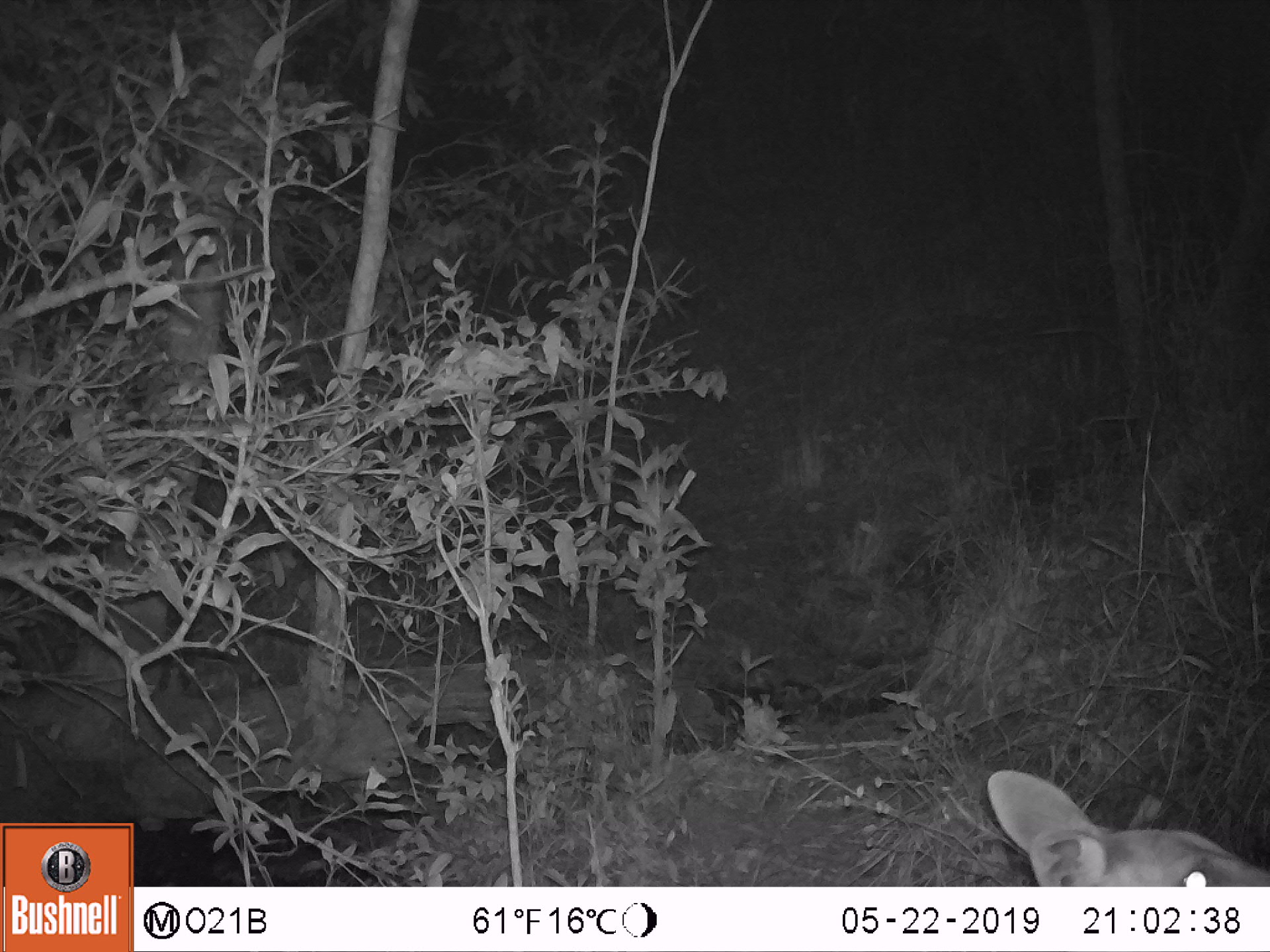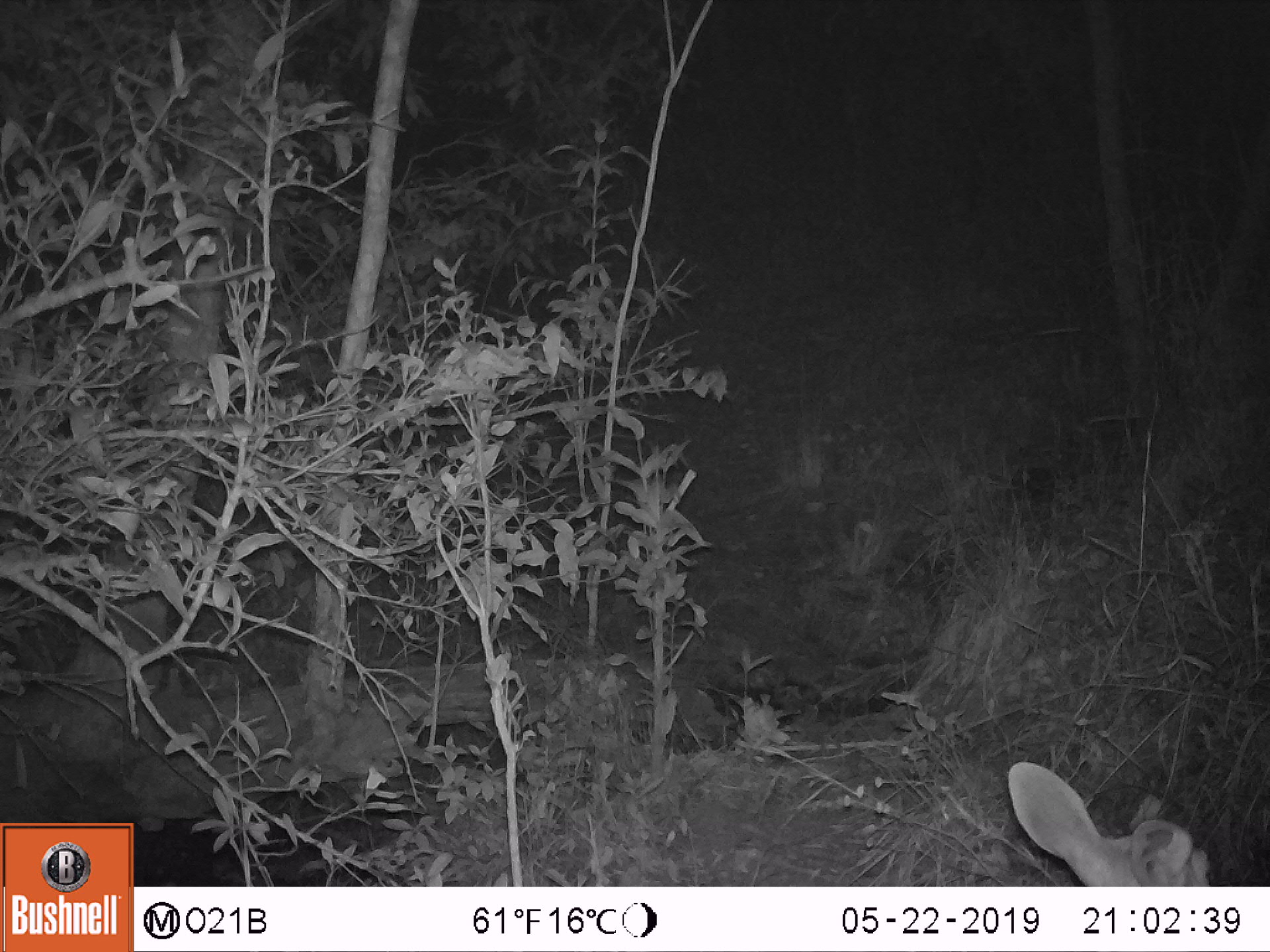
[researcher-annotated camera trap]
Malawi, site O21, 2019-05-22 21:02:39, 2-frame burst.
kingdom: Animalia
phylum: Chordata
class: Mammalia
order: Artiodactyla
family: Bovidae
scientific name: Antilopinae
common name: small antelope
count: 1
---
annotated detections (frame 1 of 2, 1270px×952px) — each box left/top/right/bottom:
small antelope: 965/753/1266/886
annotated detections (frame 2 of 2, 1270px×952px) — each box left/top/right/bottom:
small antelope: 1002/758/1217/886